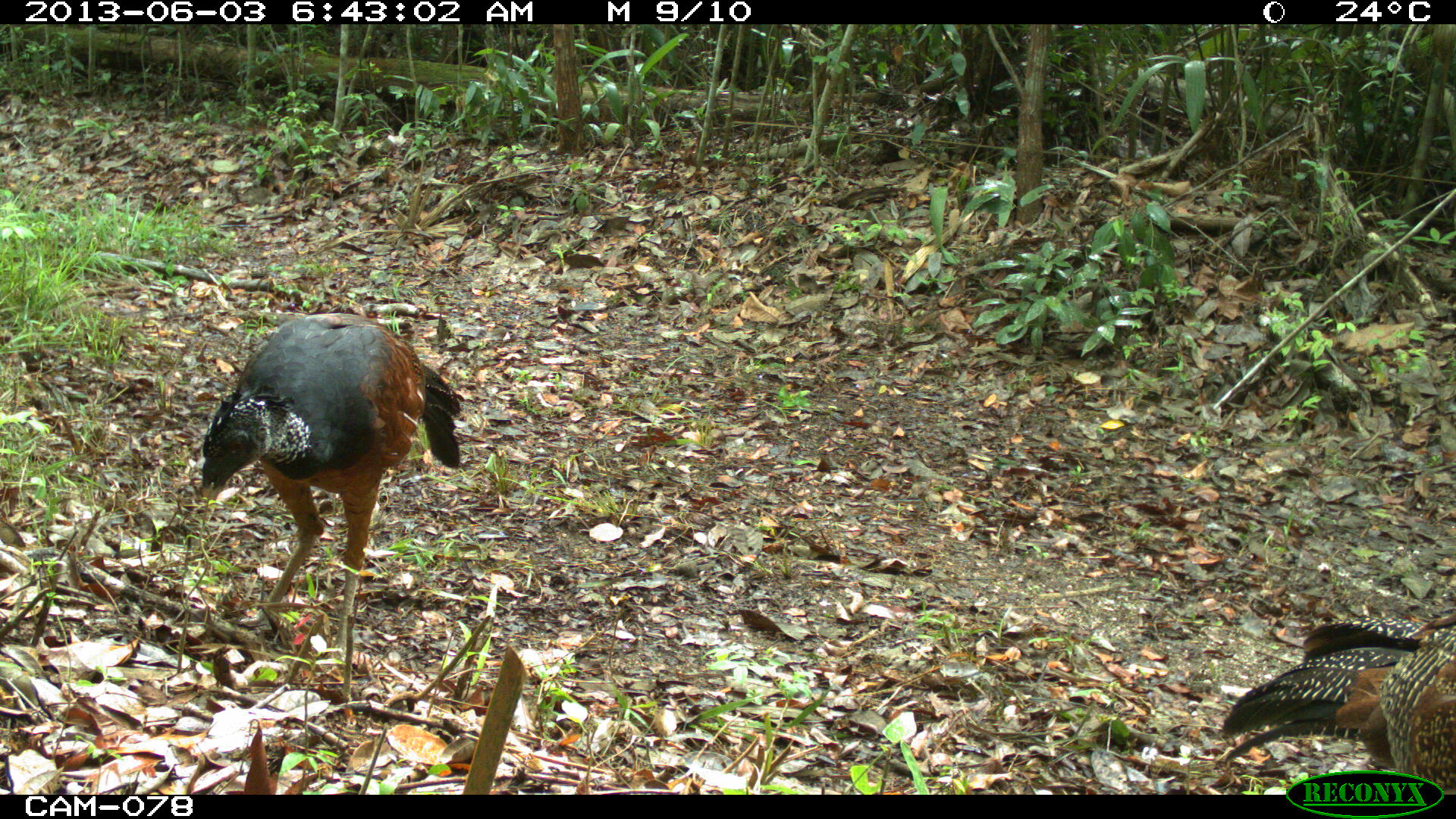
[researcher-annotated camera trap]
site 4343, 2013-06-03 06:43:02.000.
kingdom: Animalia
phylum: Chordata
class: Aves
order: Galliformes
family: Cracidae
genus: Crax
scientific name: Crax rubra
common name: great curassow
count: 2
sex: female